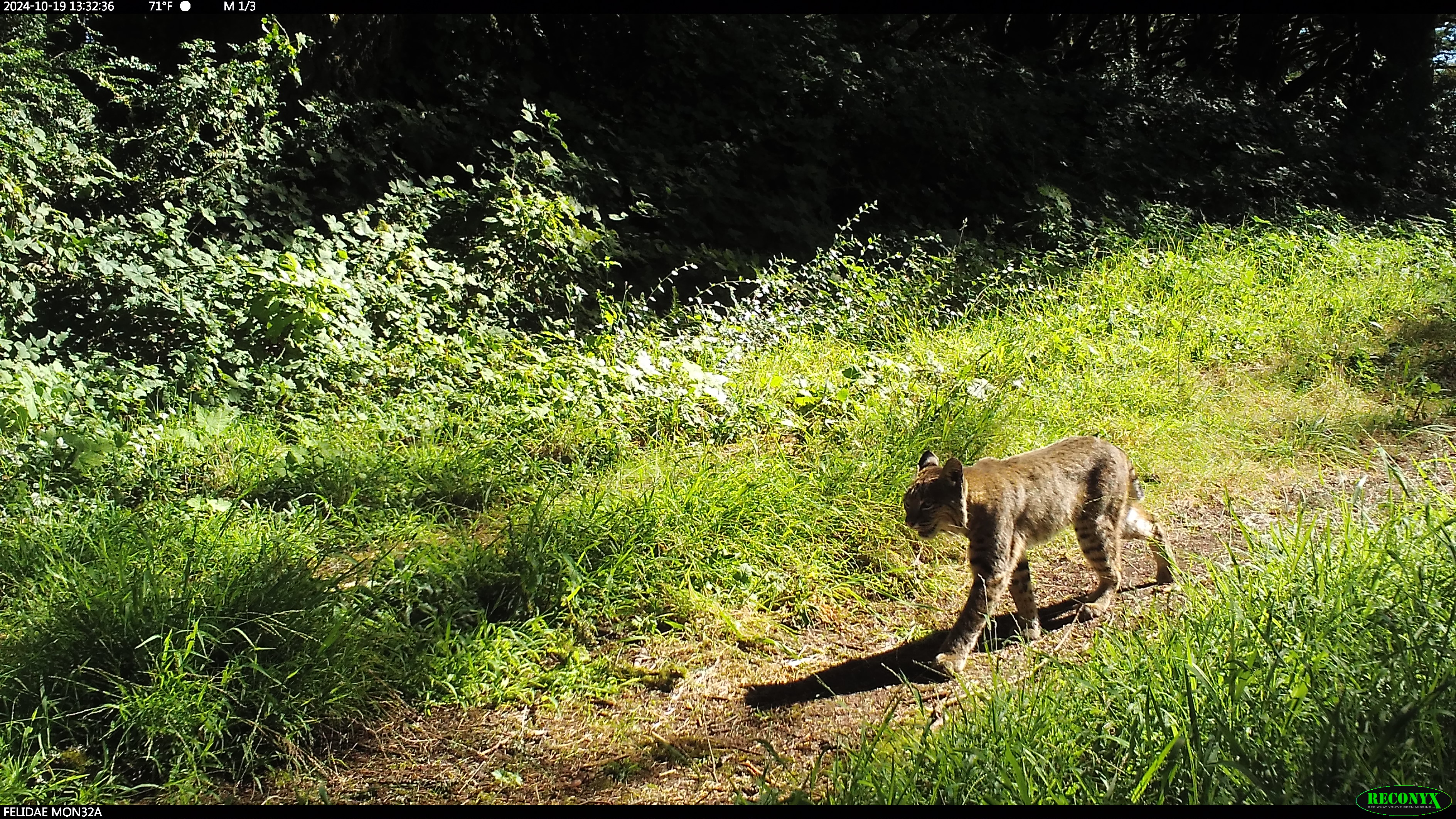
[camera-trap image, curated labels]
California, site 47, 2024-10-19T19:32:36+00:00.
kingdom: Animalia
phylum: Chordata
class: Mammalia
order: Carnivora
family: Felidae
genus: Lynx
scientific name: Lynx rufus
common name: bobcat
Bobcat (Lynx rufus).